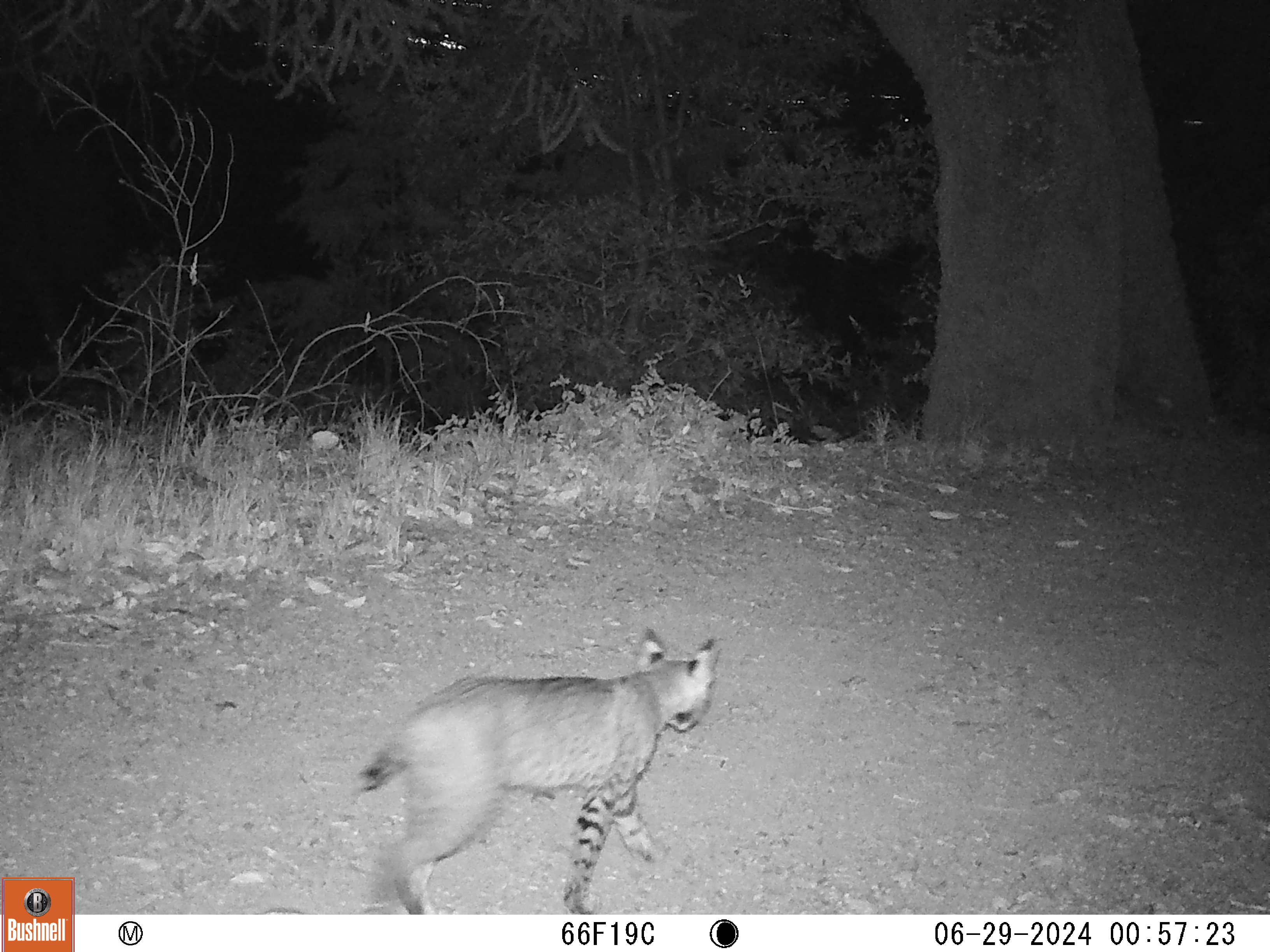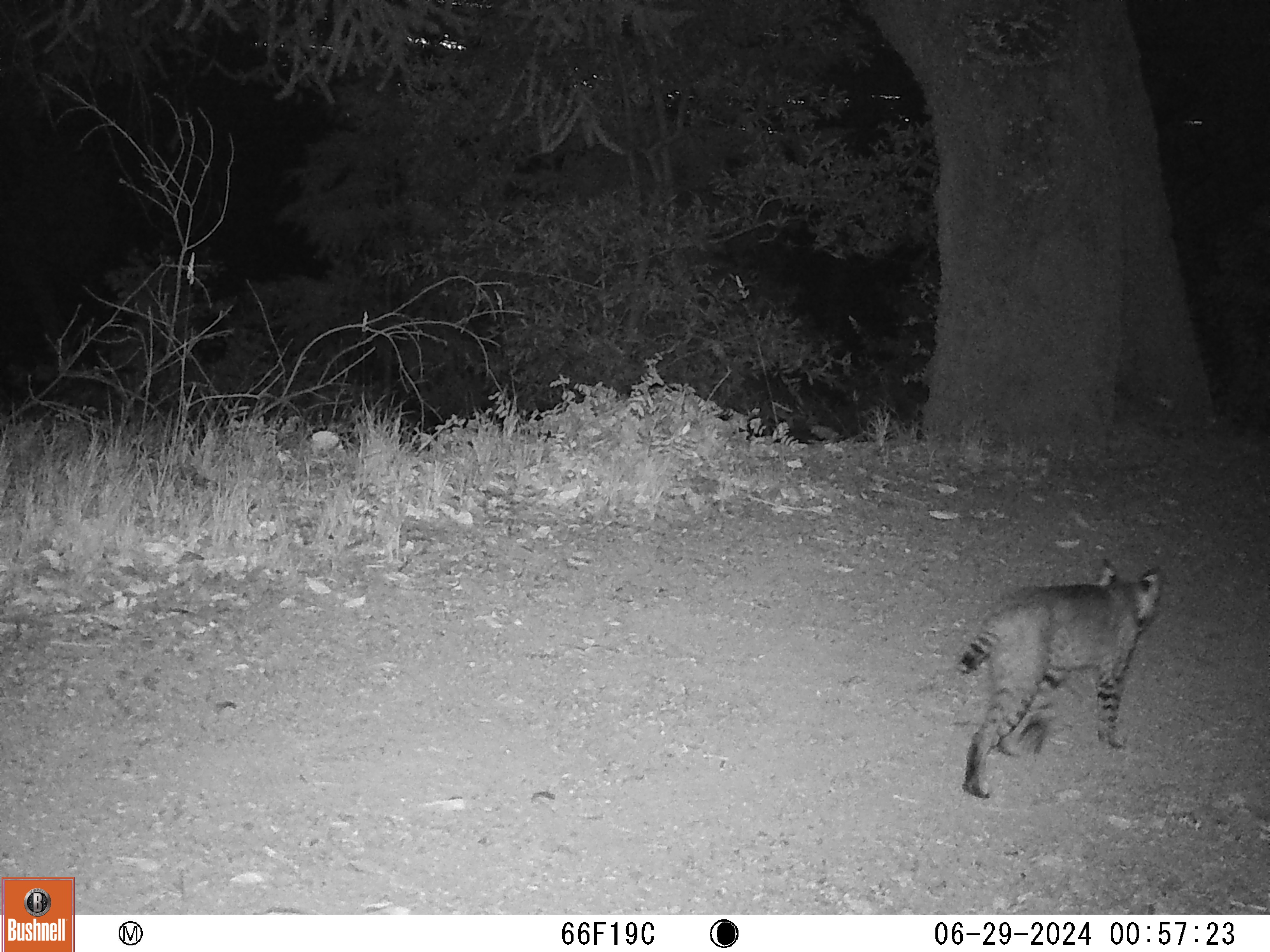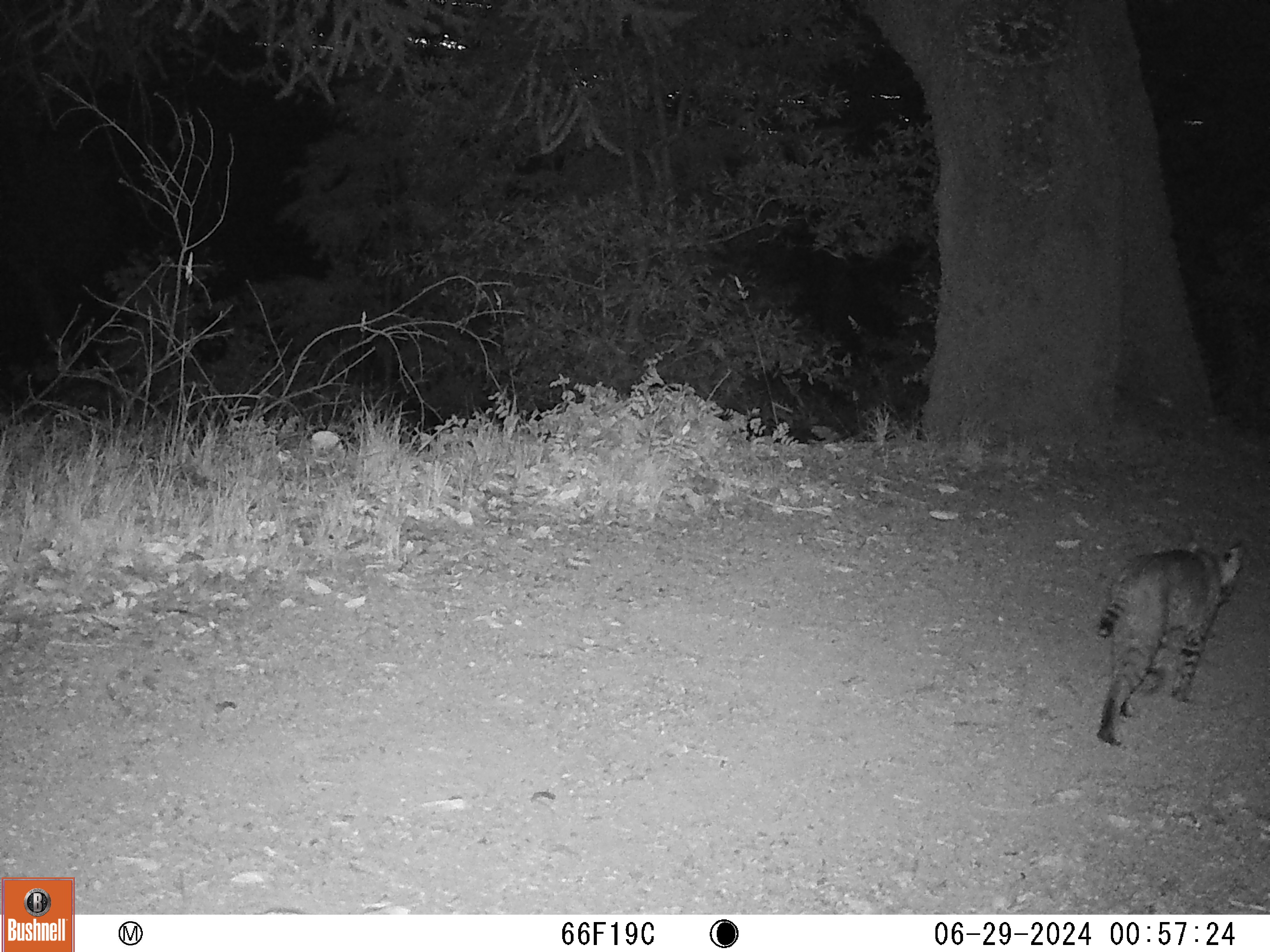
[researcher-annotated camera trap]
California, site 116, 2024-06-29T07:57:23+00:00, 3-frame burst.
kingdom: Animalia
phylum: Chordata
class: Mammalia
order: Carnivora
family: Felidae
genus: Lynx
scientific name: Lynx rufus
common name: bobcat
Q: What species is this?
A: Bobcat (Lynx rufus).